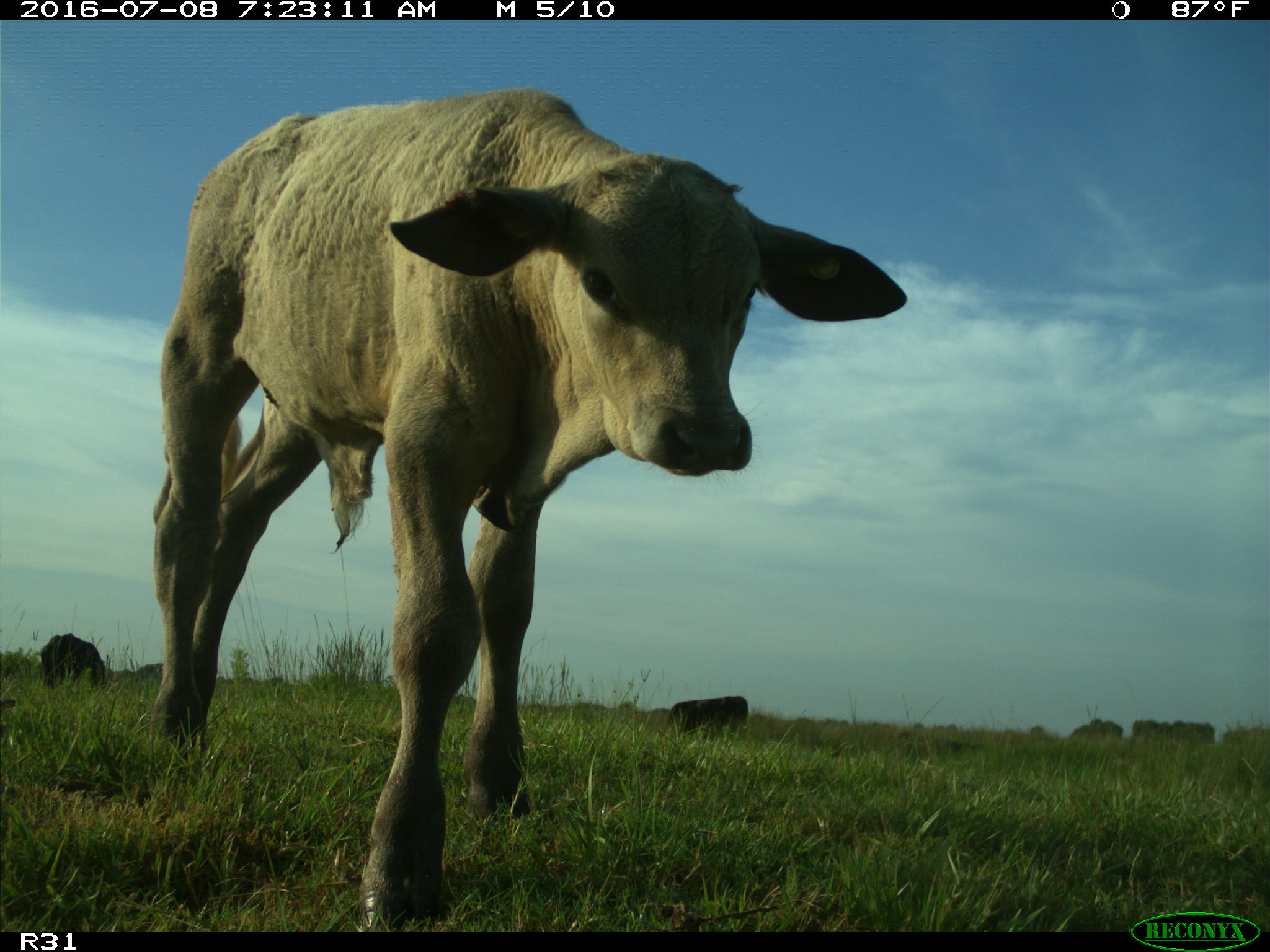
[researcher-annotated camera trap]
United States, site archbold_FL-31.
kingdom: Animalia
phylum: Chordata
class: Mammalia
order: Artiodactyla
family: Bovidae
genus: Bos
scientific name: Bos taurus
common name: domestic cow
Bos taurus (domestic cow).